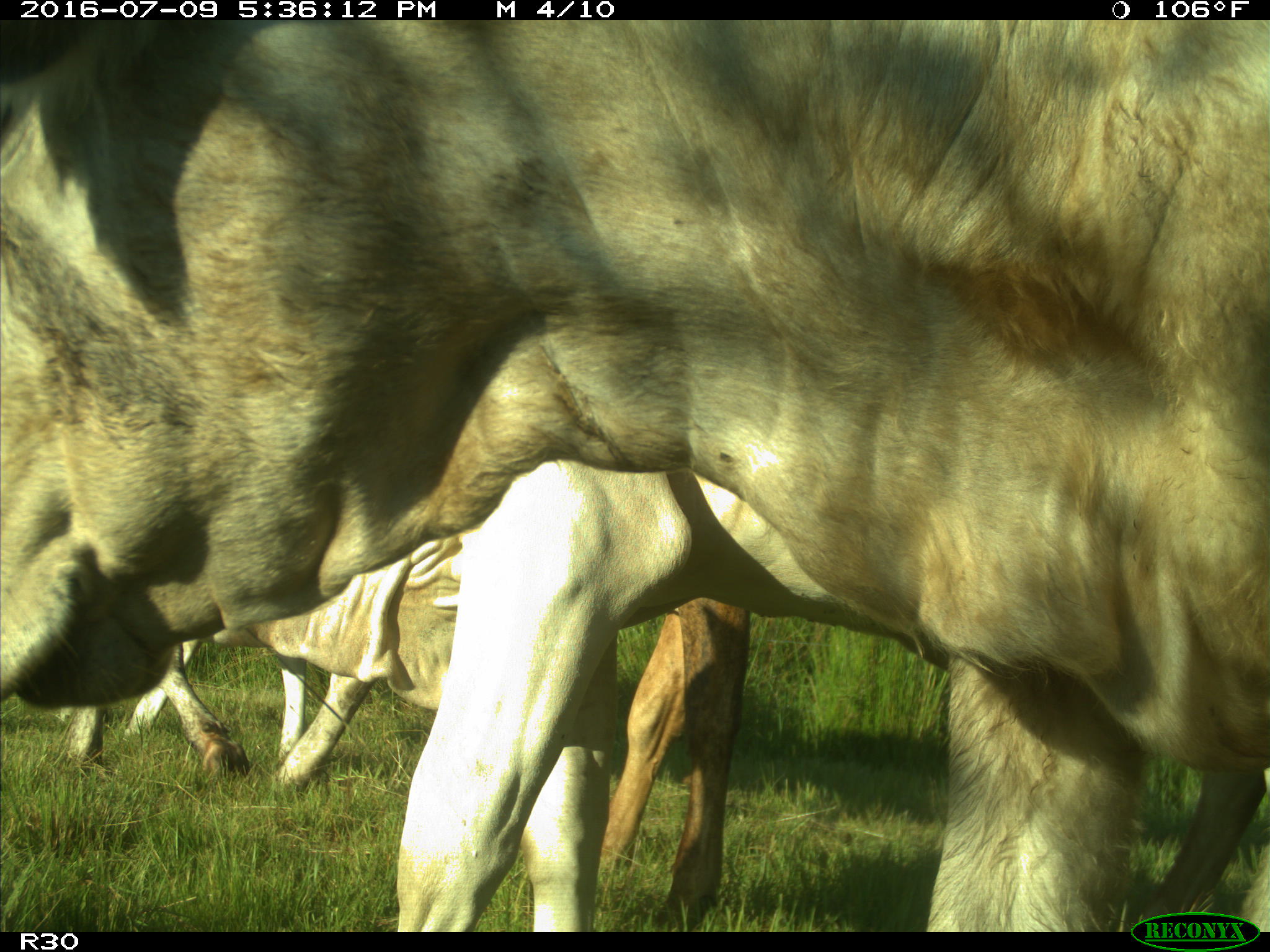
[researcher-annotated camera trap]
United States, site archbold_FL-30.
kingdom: Animalia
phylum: Chordata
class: Mammalia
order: Artiodactyla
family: Bovidae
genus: Bos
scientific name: Bos taurus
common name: domestic cow